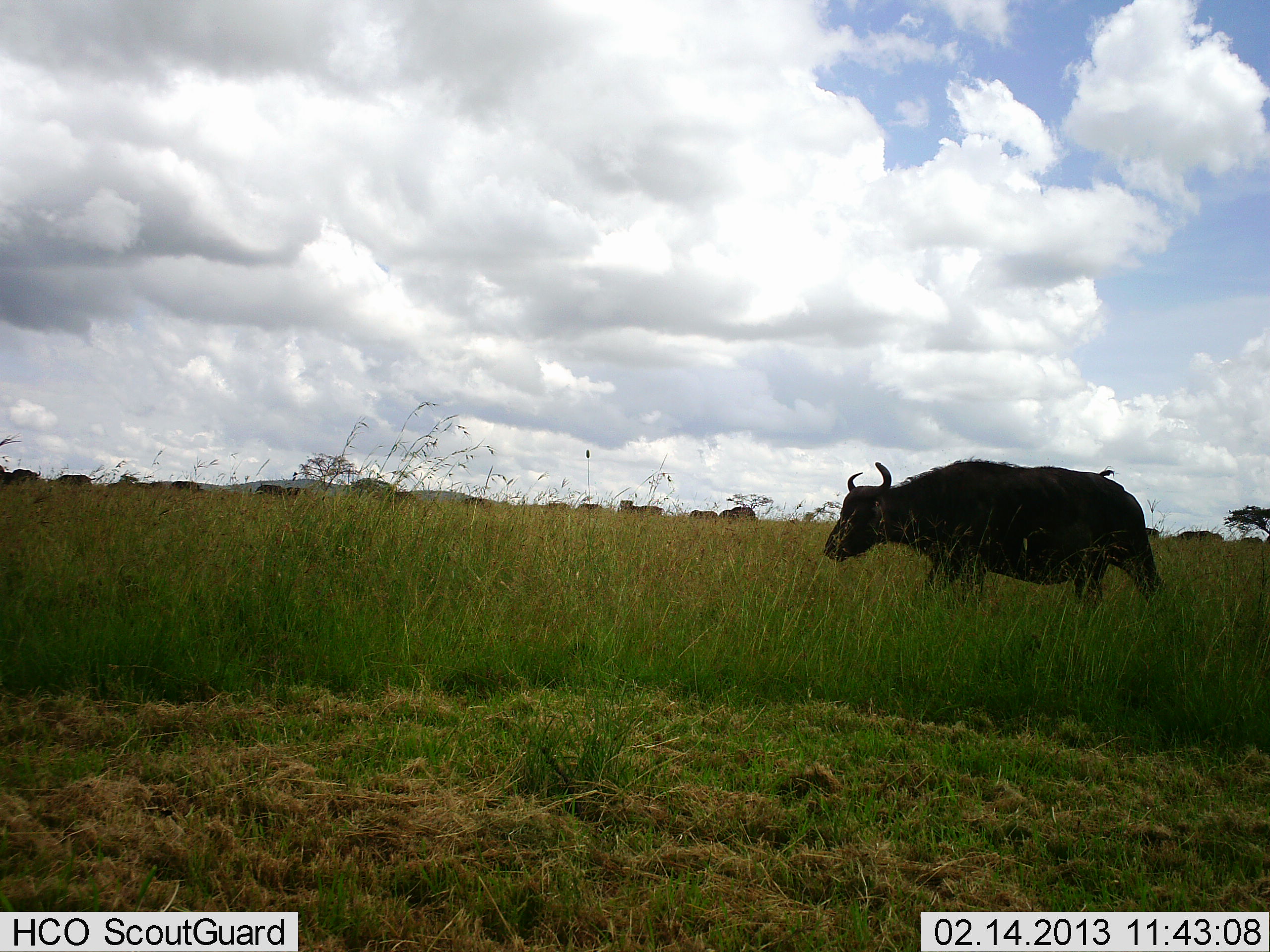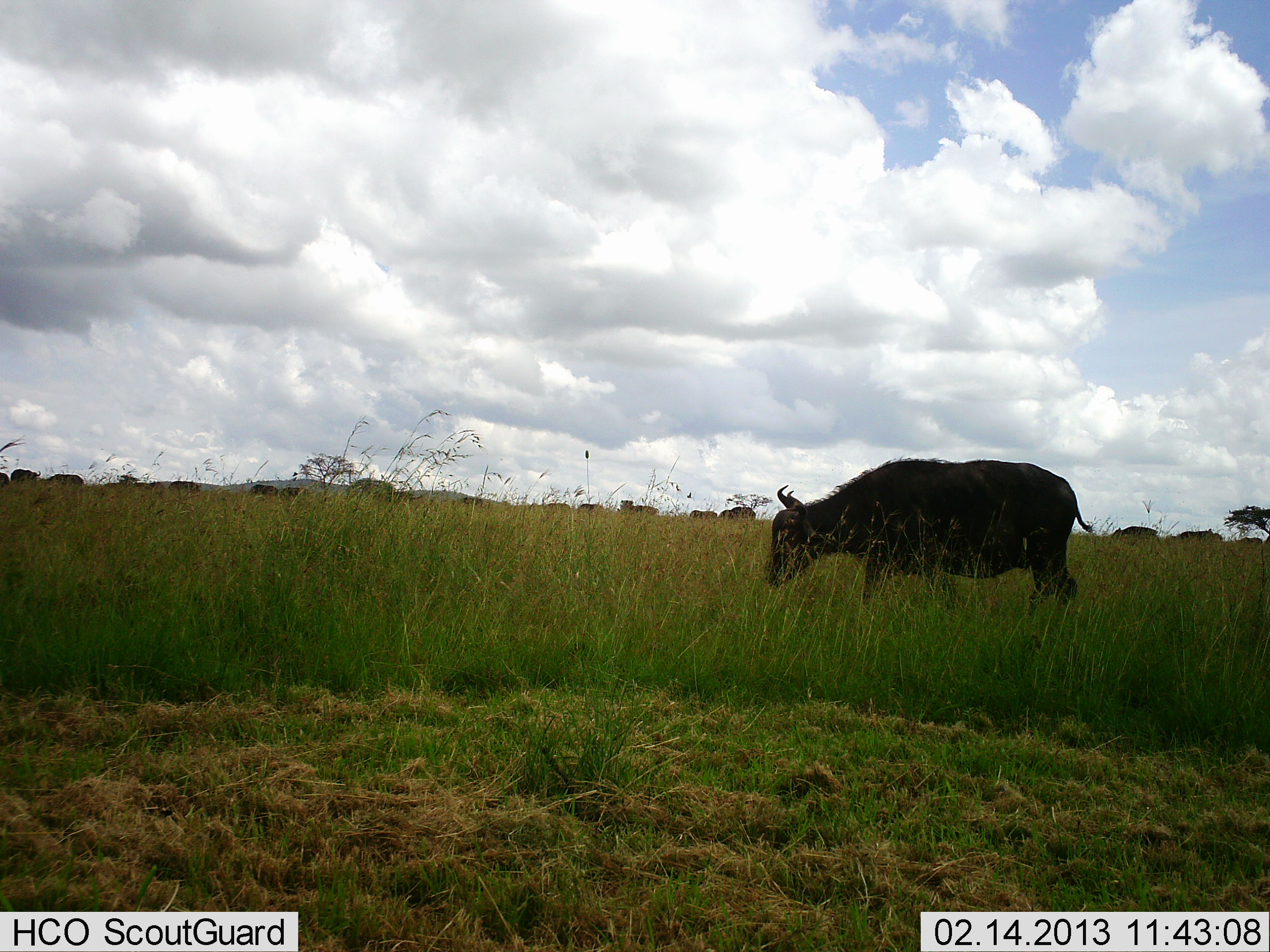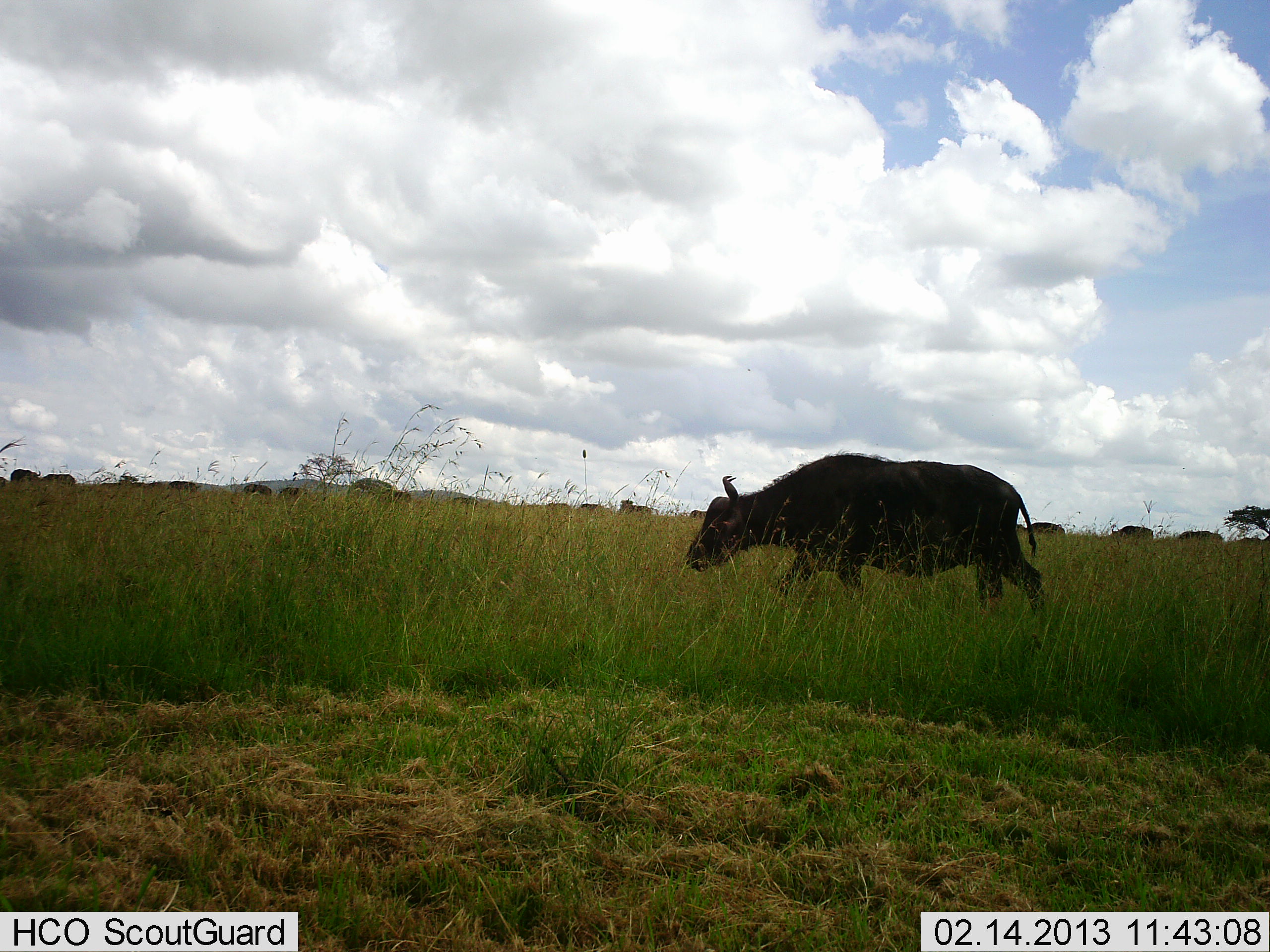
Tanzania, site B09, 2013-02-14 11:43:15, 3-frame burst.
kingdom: Animalia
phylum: Chordata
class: Mammalia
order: Artiodactyla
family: Bovidae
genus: Syncerus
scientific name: Syncerus caffer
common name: cape buffalo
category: buffalo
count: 11-50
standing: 29%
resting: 5%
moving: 86%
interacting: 0%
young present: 0%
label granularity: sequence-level